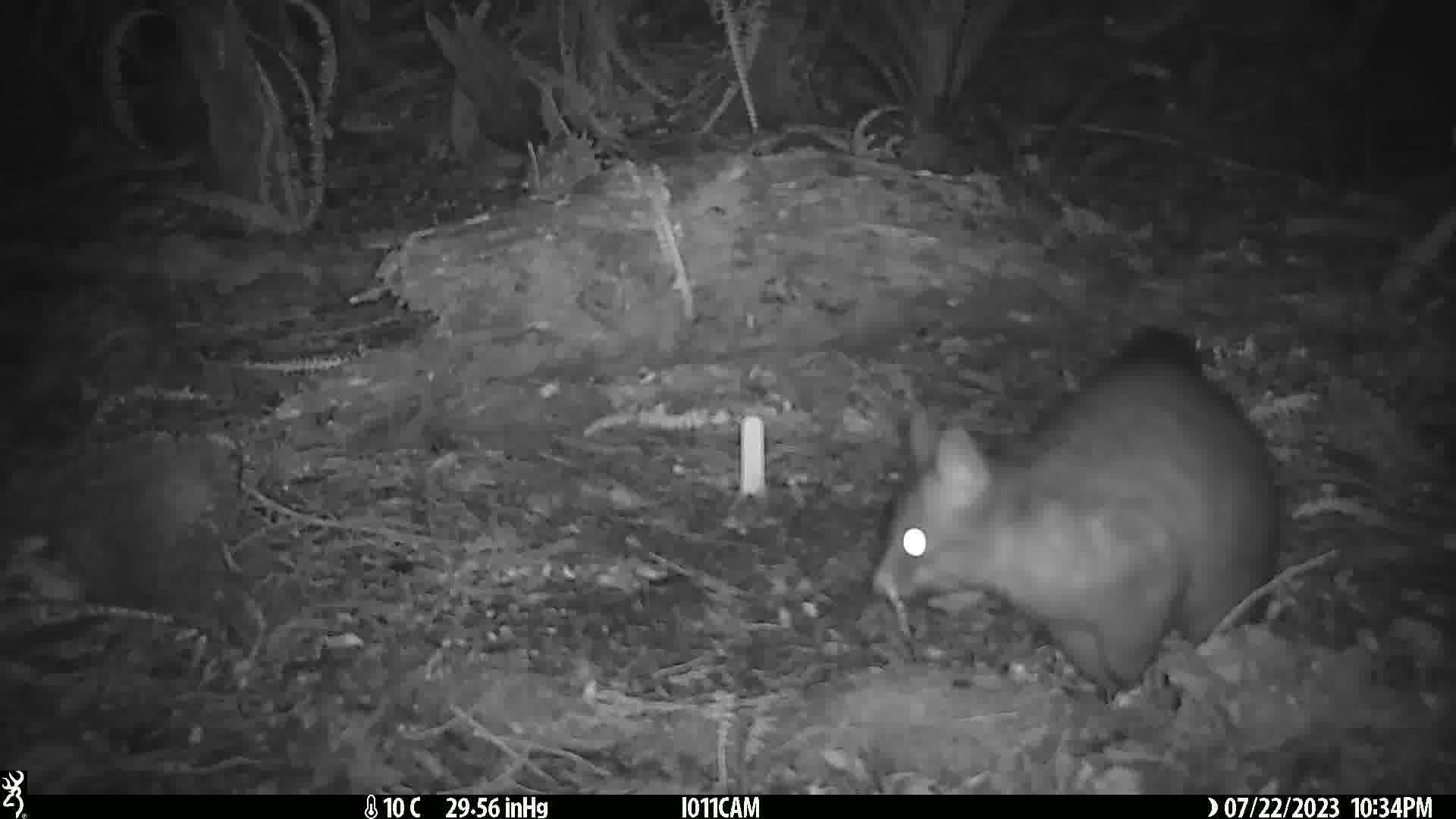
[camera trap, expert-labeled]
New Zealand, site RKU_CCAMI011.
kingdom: Animalia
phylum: Chordata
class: Mammalia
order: Diprotodontia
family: Phalangeridae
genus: Trichosurus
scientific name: Trichosurus vulpecula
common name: common brushtail possum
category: possum